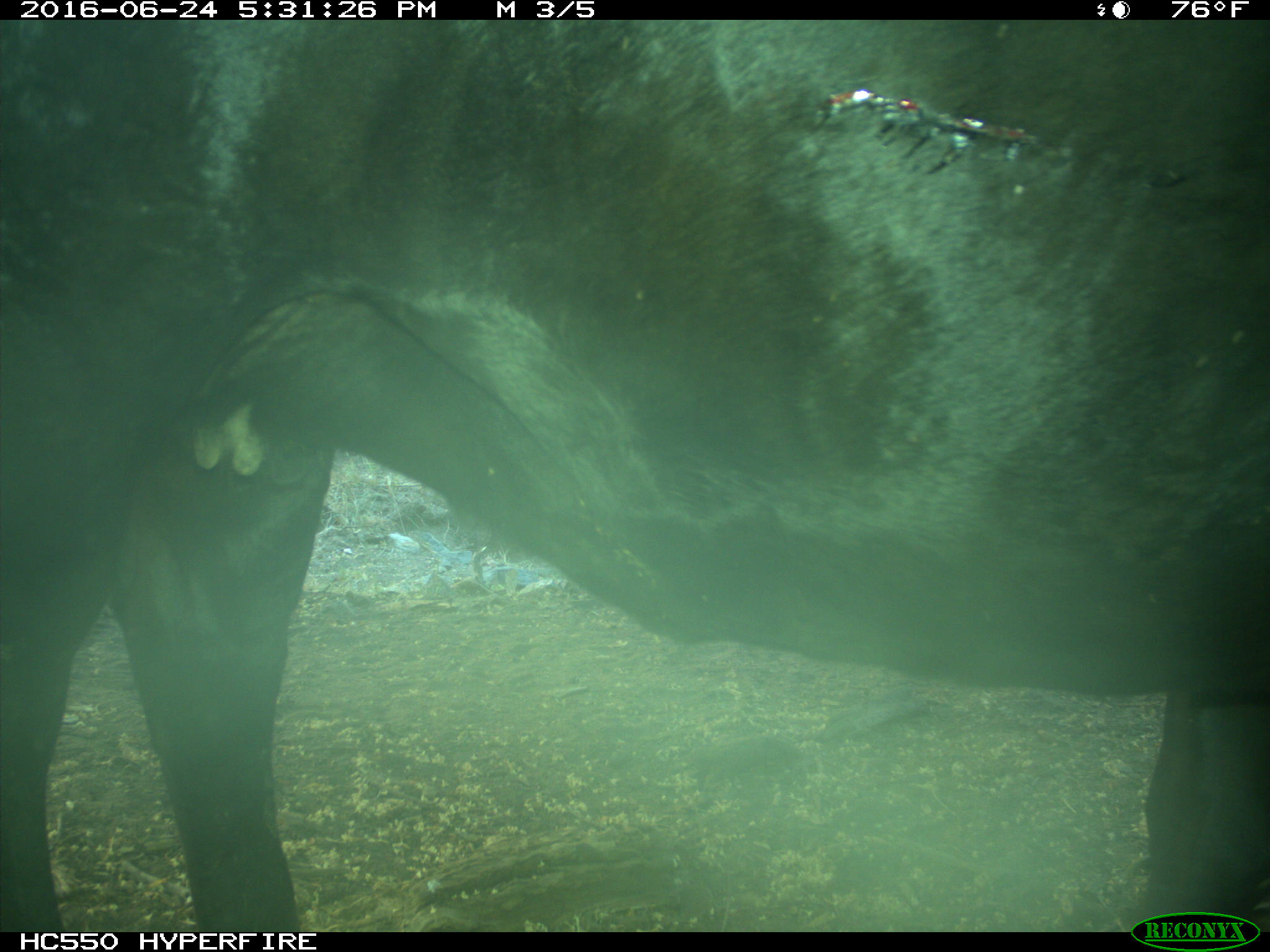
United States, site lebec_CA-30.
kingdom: Animalia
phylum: Chordata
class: Mammalia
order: Artiodactyla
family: Bovidae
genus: Bos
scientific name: Bos taurus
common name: domestic cow